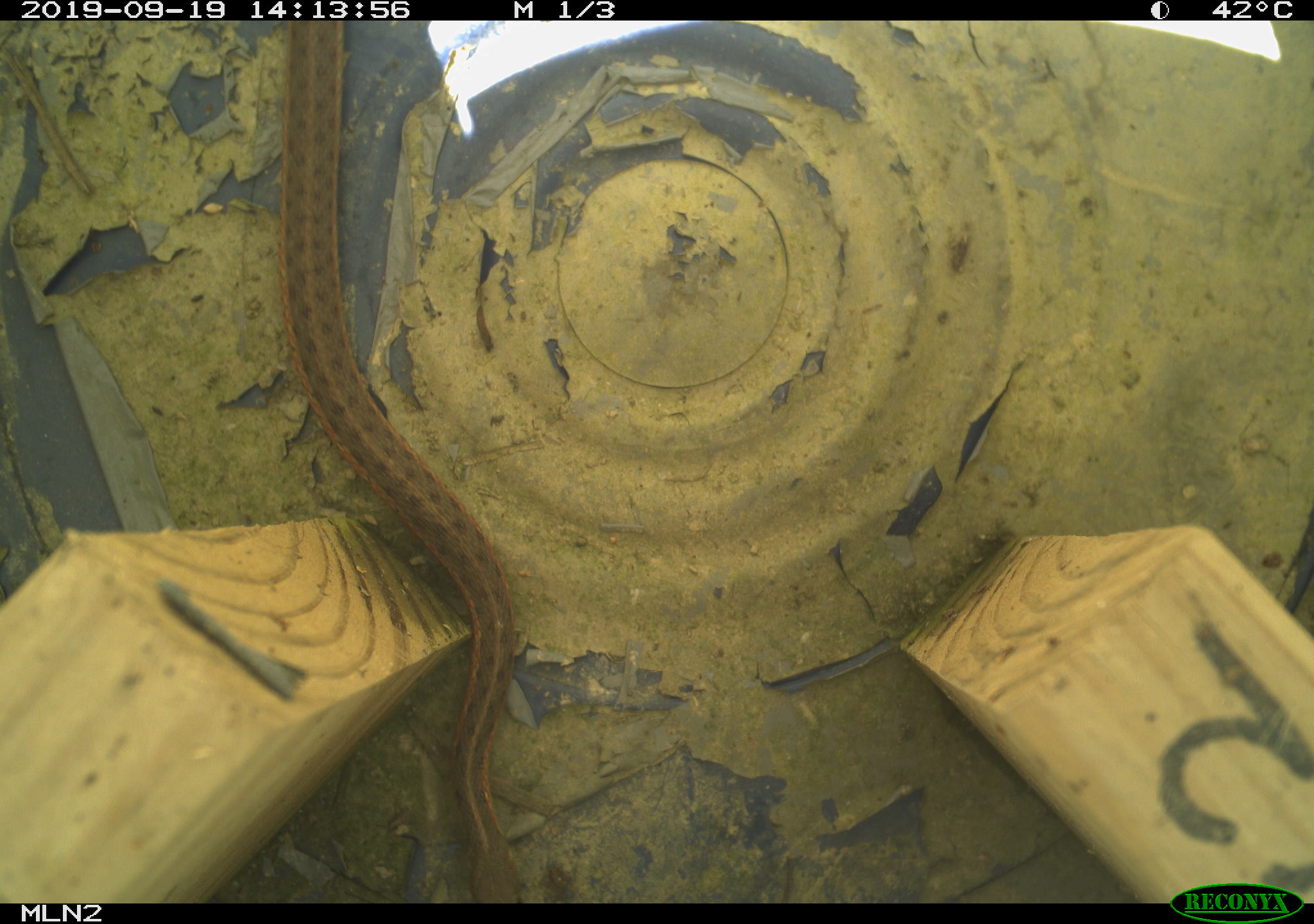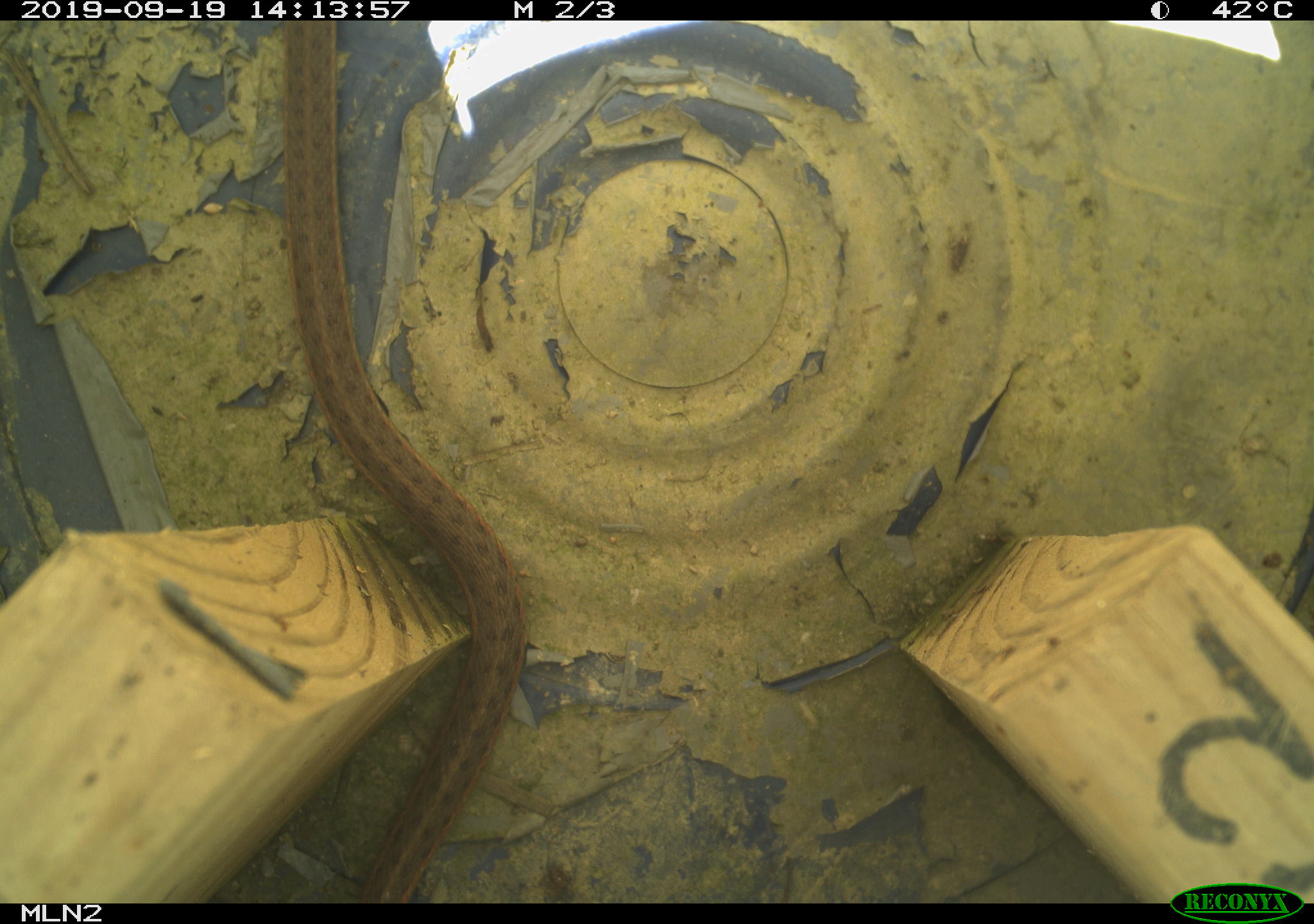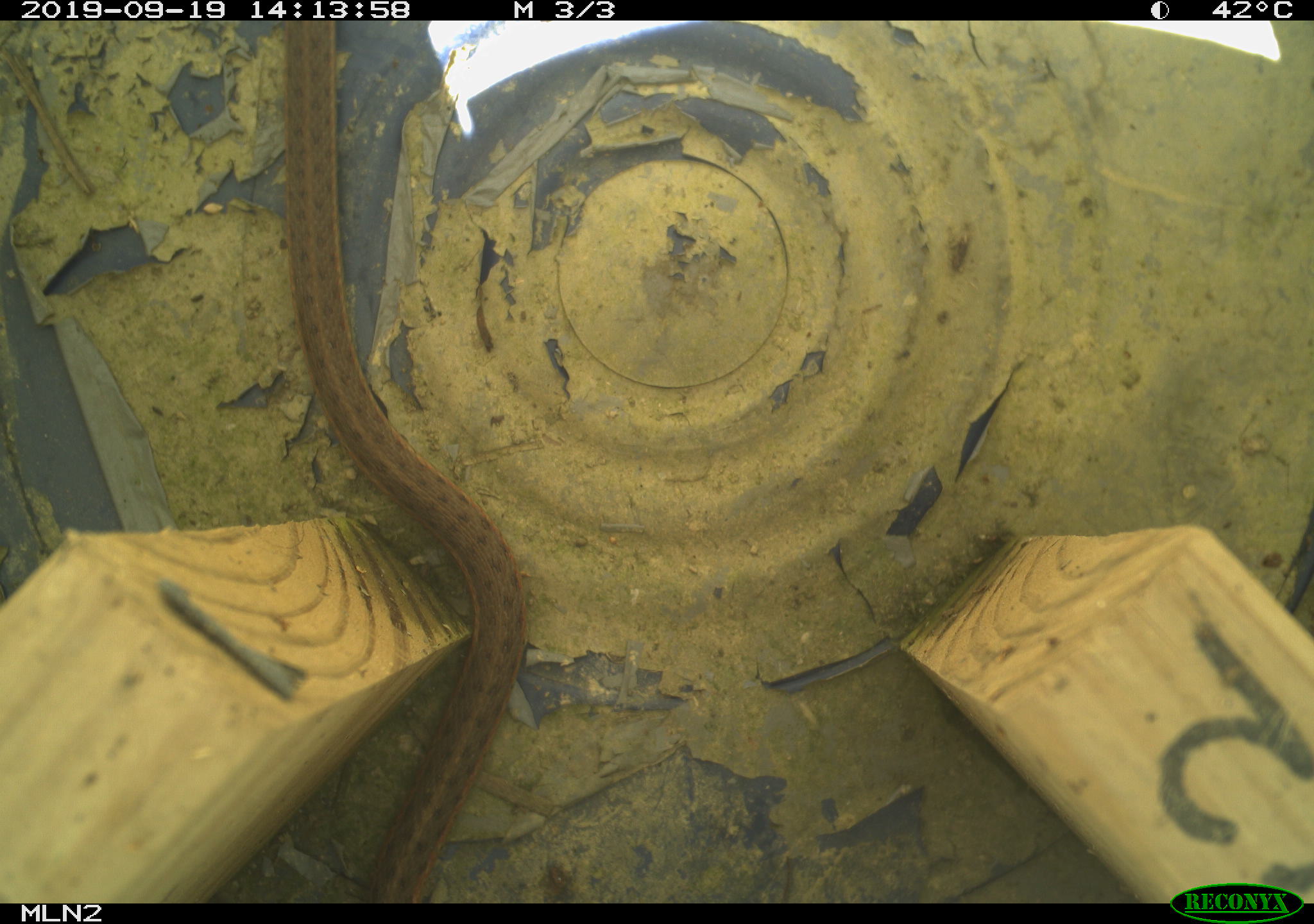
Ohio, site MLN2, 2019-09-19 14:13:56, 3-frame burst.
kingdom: Animalia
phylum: Chordata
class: Reptilia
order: Squamata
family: Colubridae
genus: Thamnophis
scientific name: Thamnophis sirtalis sirtalis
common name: eastern gartersnake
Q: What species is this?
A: Eastern gartersnake (Thamnophis sirtalis sirtalis).